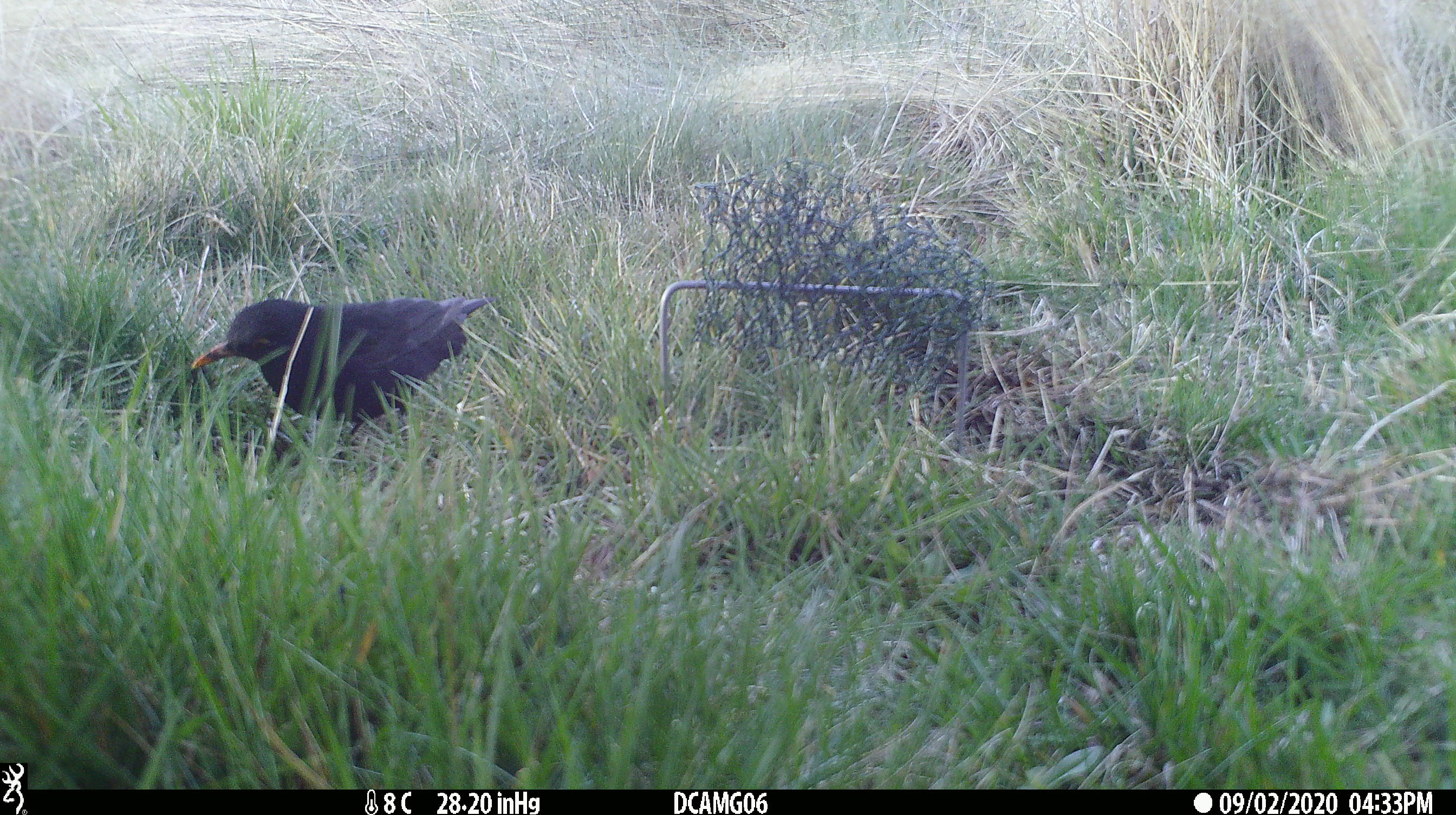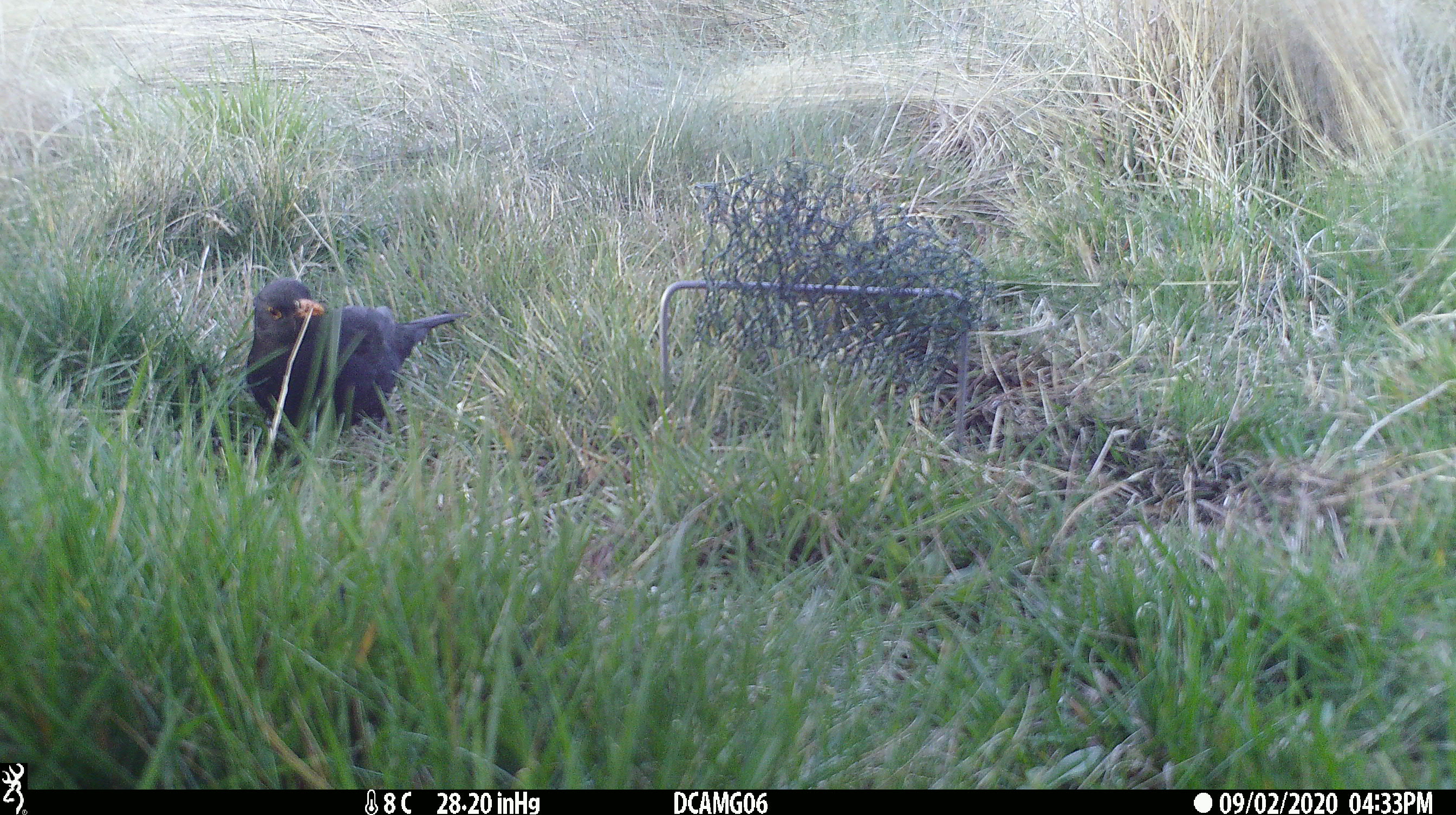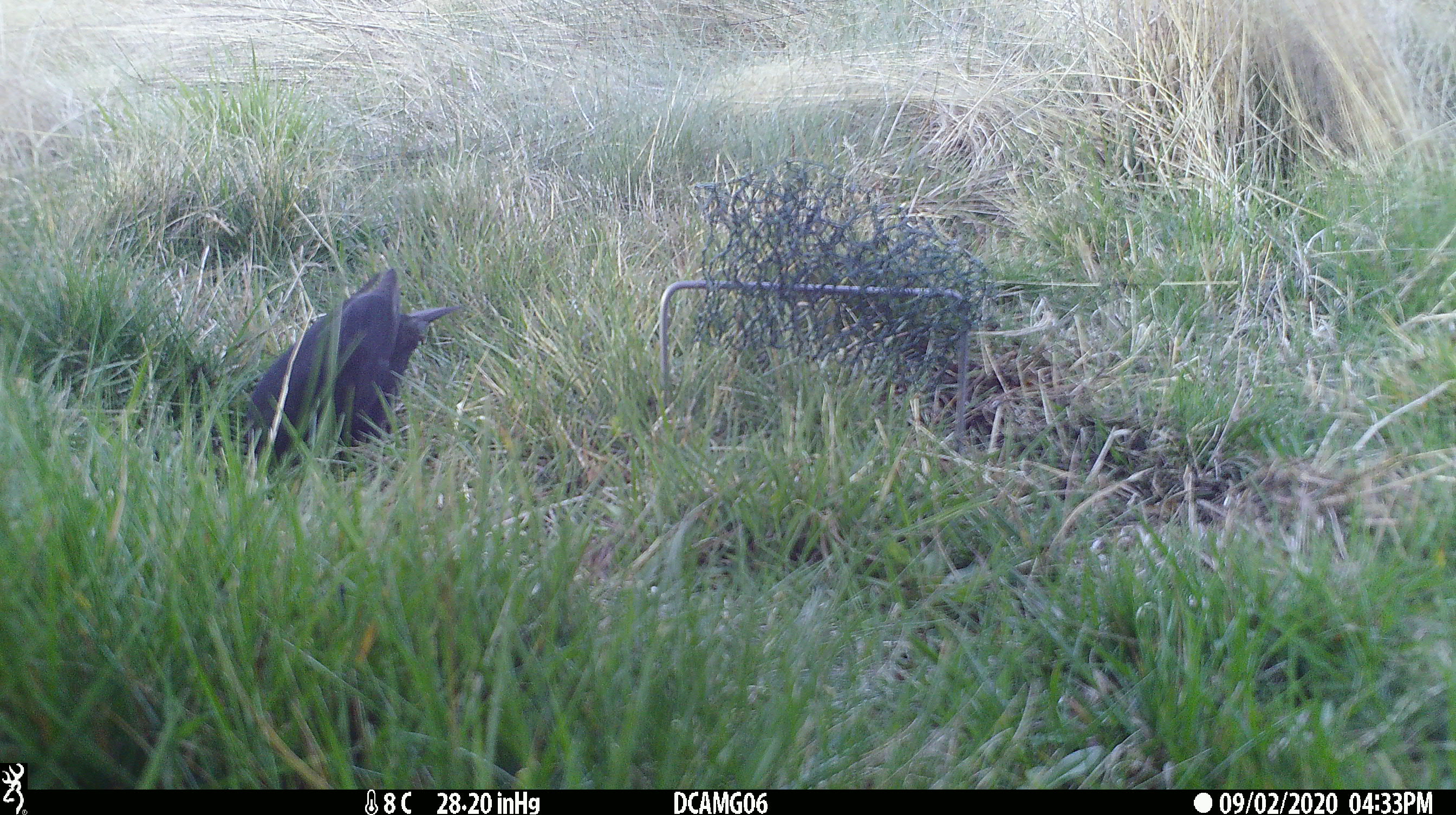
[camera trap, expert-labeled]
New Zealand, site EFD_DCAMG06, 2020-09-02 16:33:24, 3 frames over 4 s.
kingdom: Animalia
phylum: Chordata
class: Aves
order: Passeriformes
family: Turdidae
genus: Turdus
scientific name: Turdus merula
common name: eurasian blackbird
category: blackbird